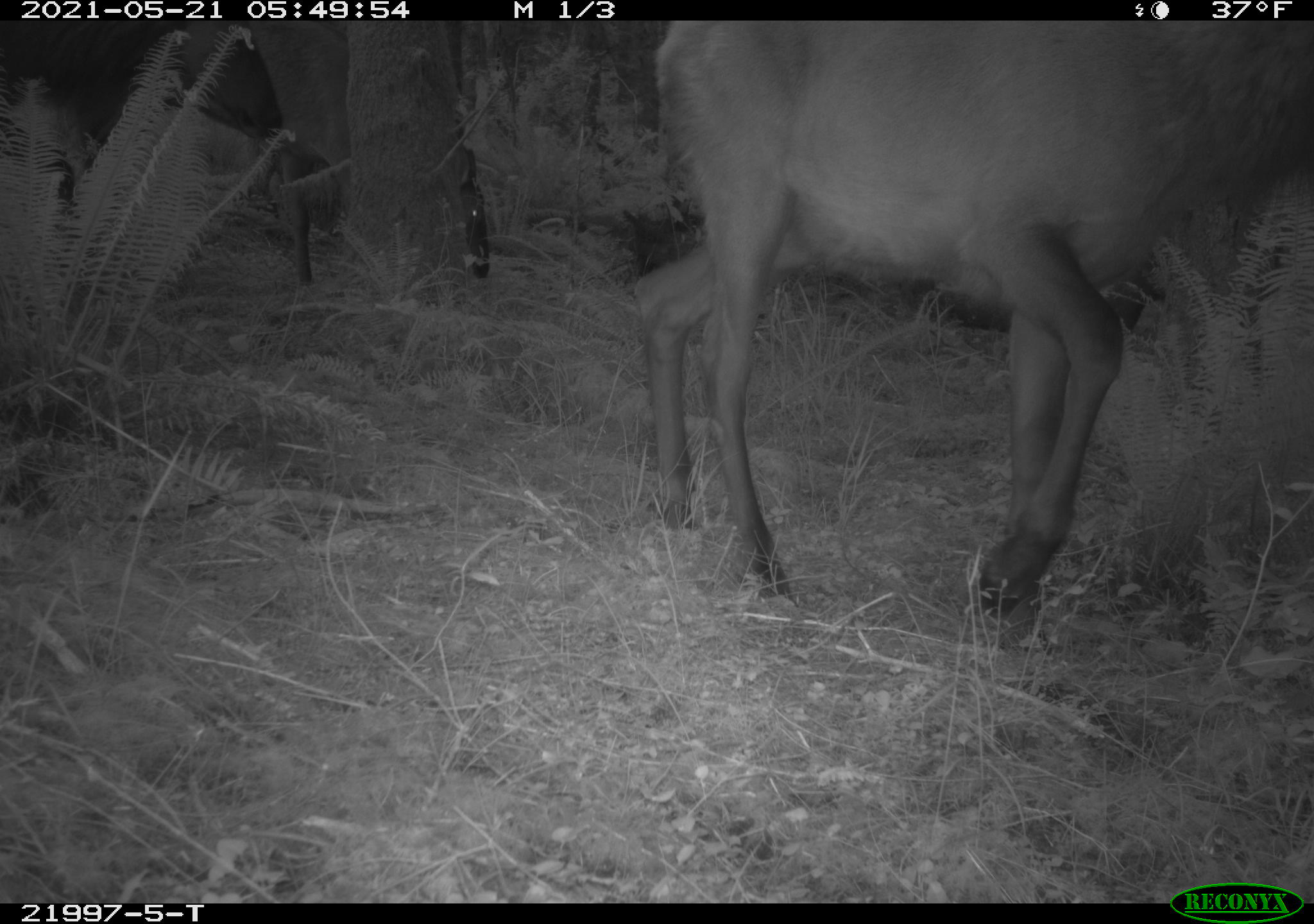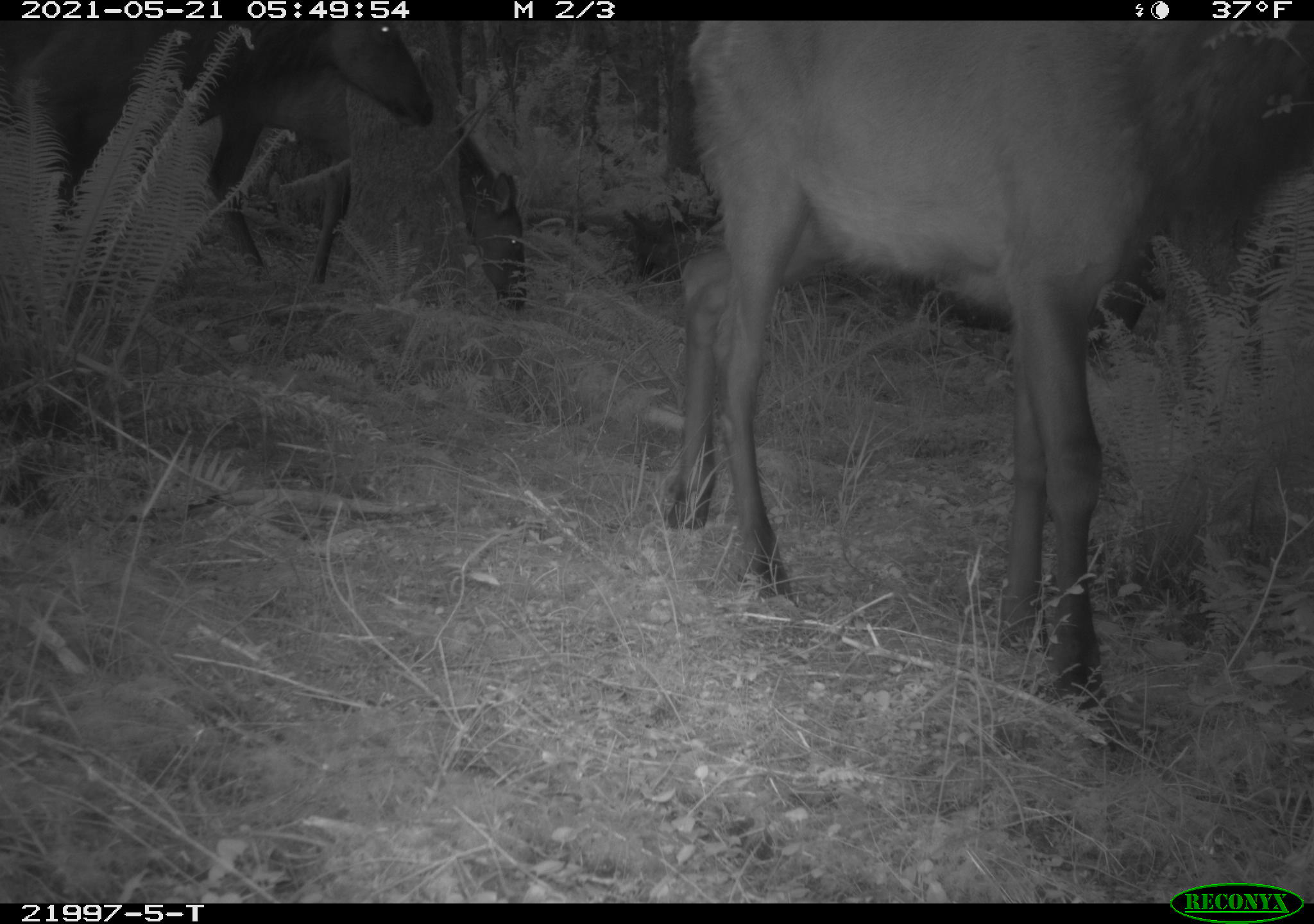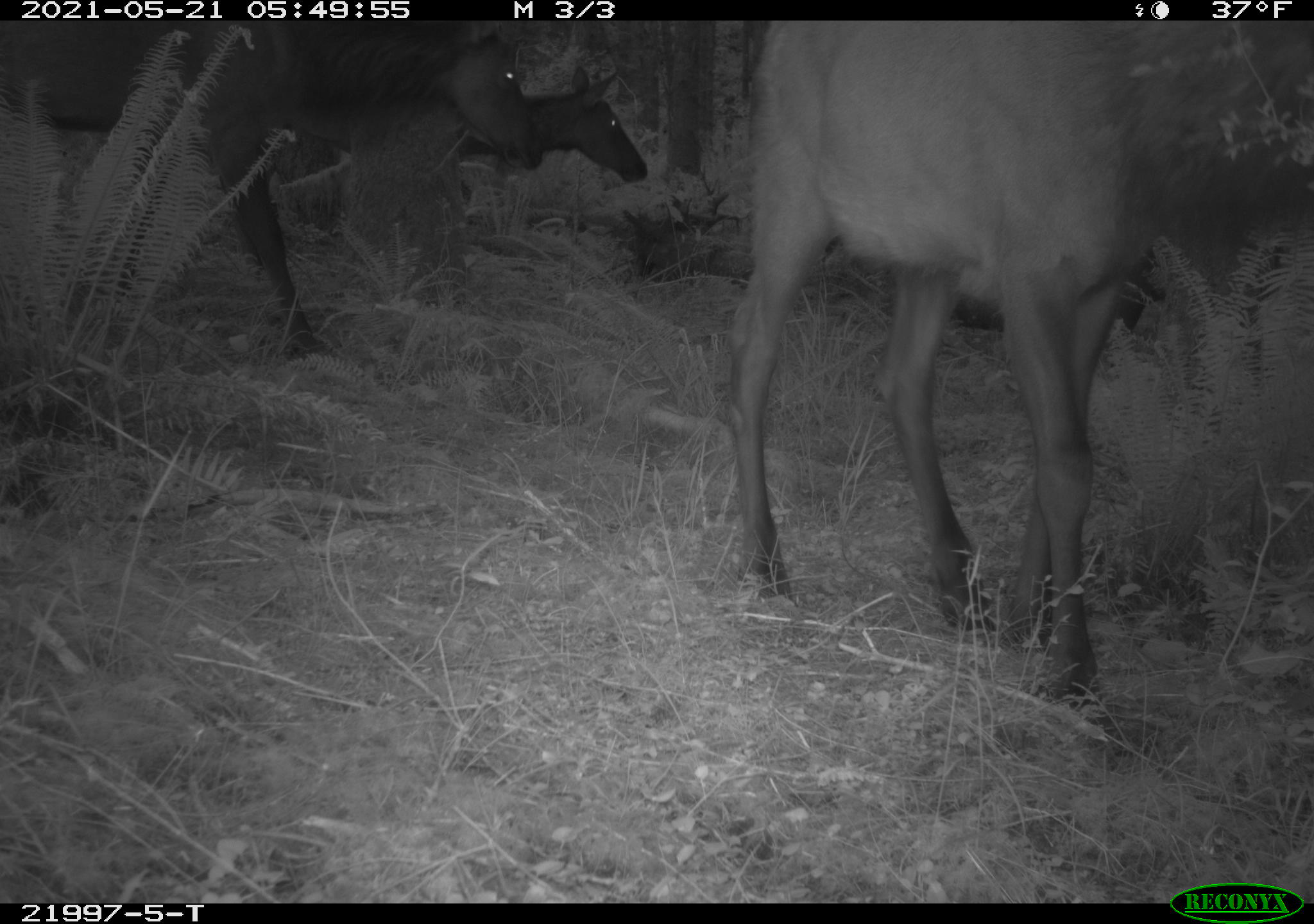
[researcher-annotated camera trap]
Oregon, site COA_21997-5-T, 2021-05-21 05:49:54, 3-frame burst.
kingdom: Animalia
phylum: Chordata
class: Mammalia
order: Artiodactyla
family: Cervidae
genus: Cervus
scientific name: Cervus canadensis roosevelti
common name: roosevelt elk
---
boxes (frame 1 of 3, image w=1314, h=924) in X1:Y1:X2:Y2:
roosevelt elk: 625:21:1312:648; 230:21:506:309; 1:21:297:242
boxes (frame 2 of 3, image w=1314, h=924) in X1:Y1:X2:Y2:
roosevelt elk: 654:21:1312:727; 0:21:450:336; 179:64:543:330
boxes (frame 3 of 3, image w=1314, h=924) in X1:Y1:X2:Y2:
roosevelt elk: 706:21:1312:751; 0:21:548:370; 267:47:660:264